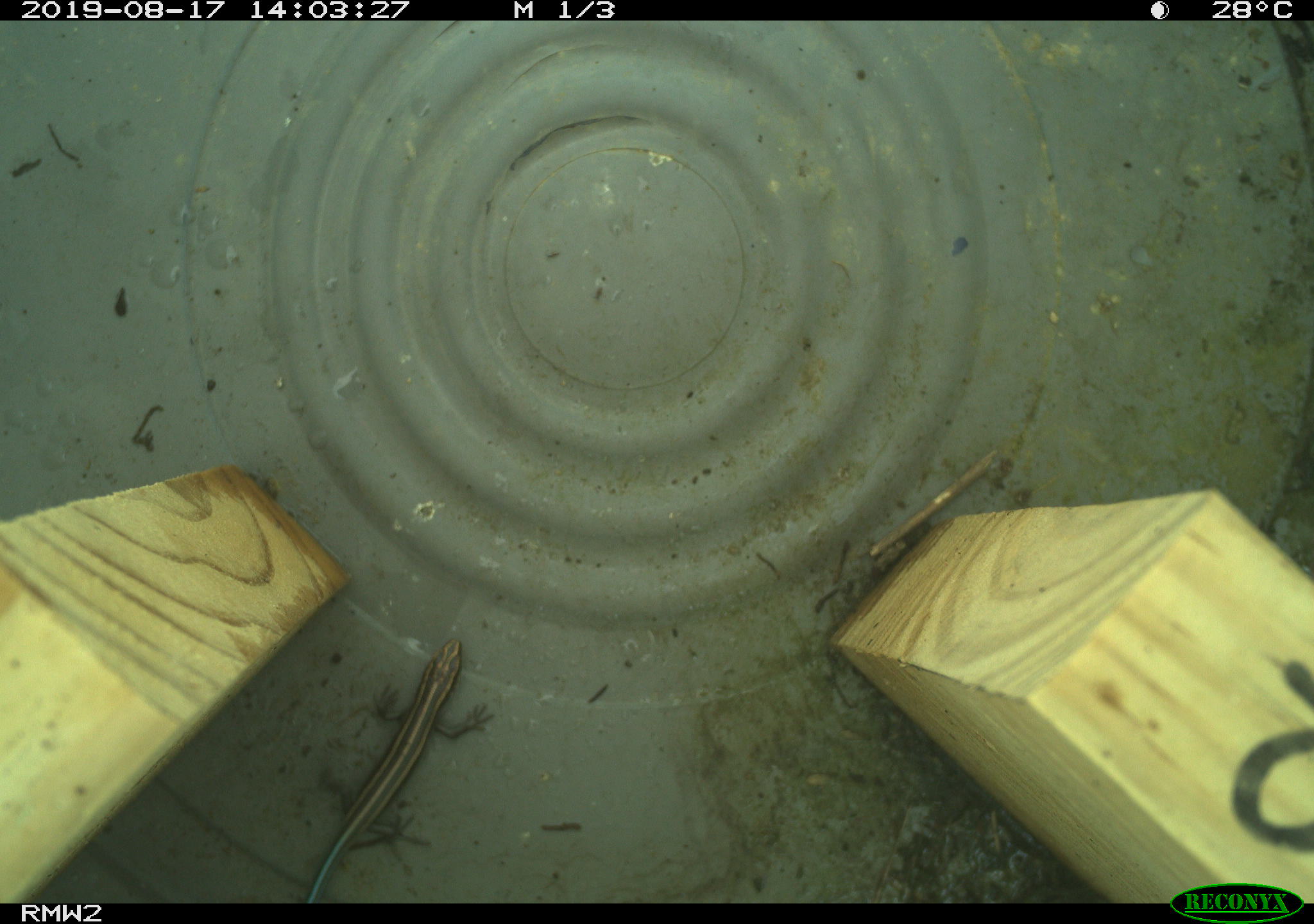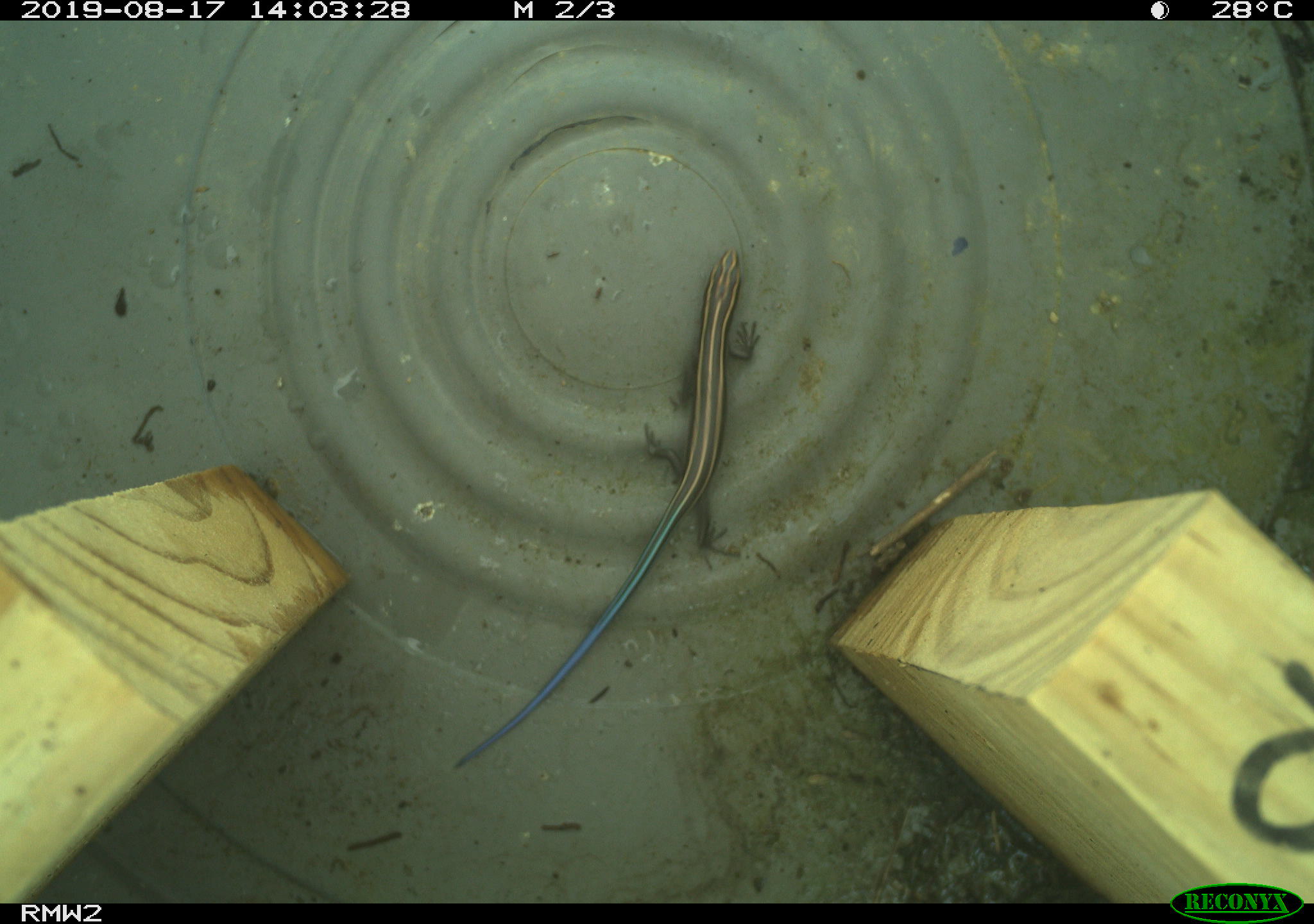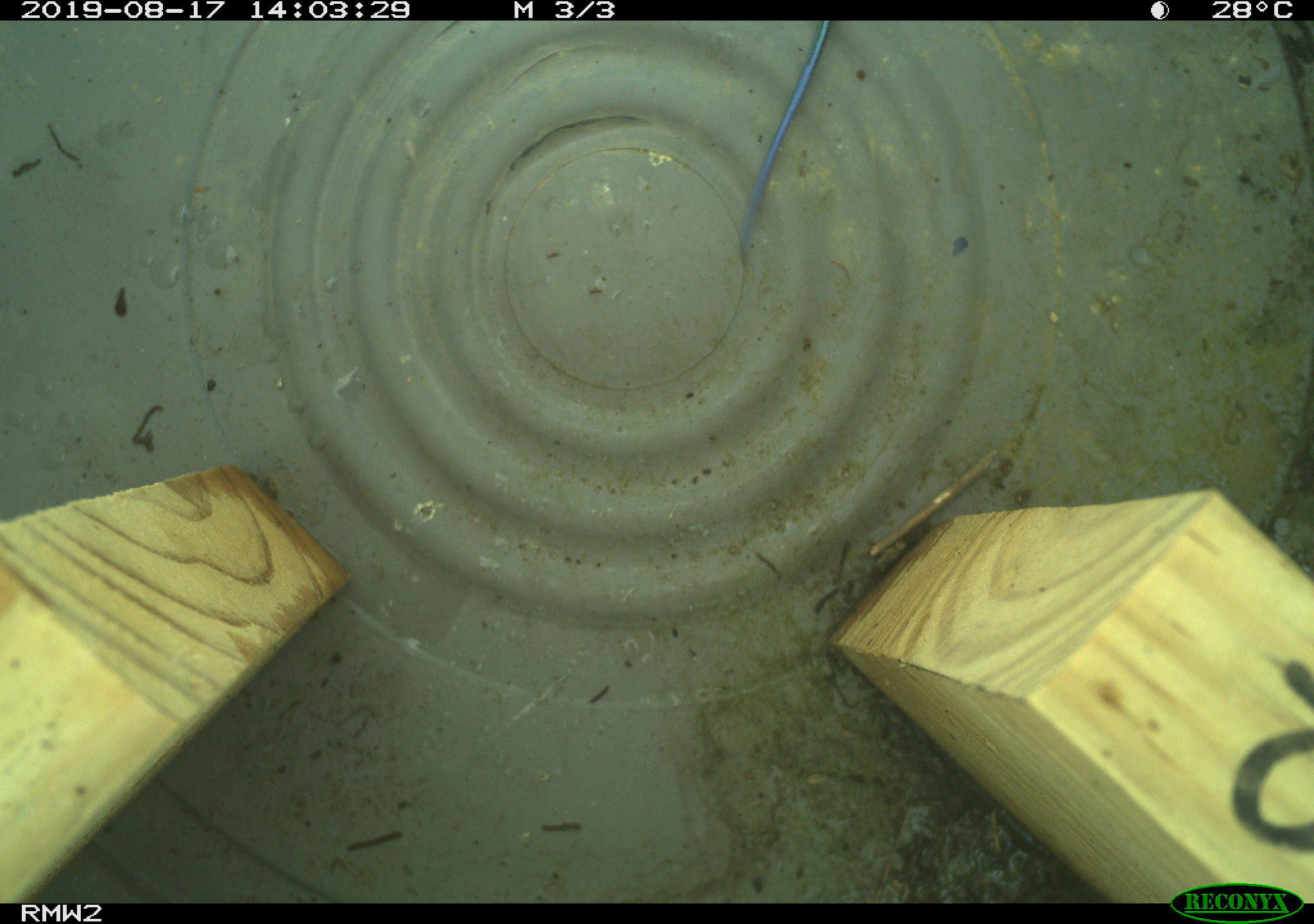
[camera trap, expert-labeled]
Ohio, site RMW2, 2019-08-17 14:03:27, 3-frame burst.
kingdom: Animalia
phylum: Chordata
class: Reptilia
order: Squamata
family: Scincidae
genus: Plestiodon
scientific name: Plestiodon fasciatus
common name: common five-lined skink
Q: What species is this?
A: Common five-lined skink (Plestiodon fasciatus).